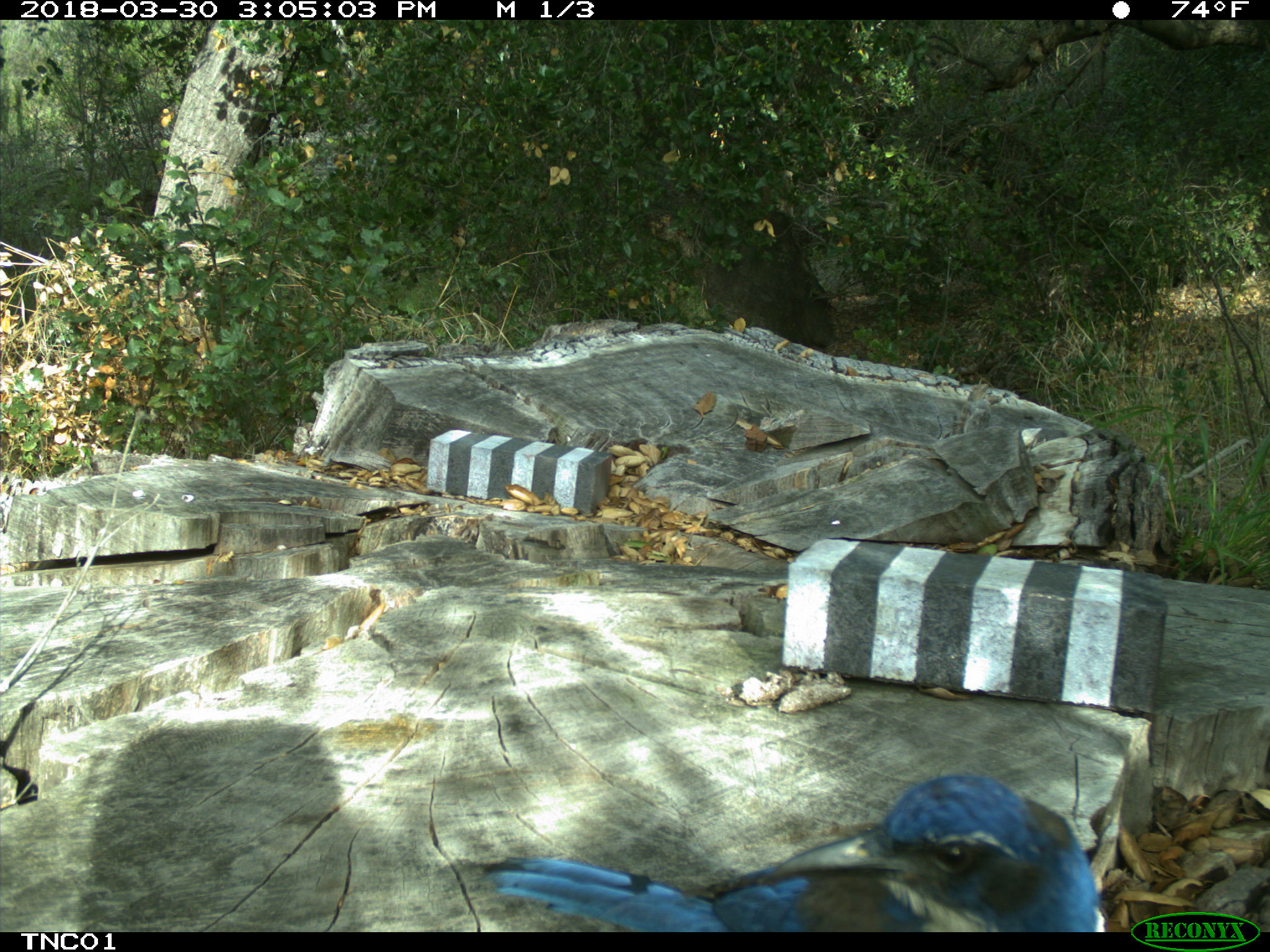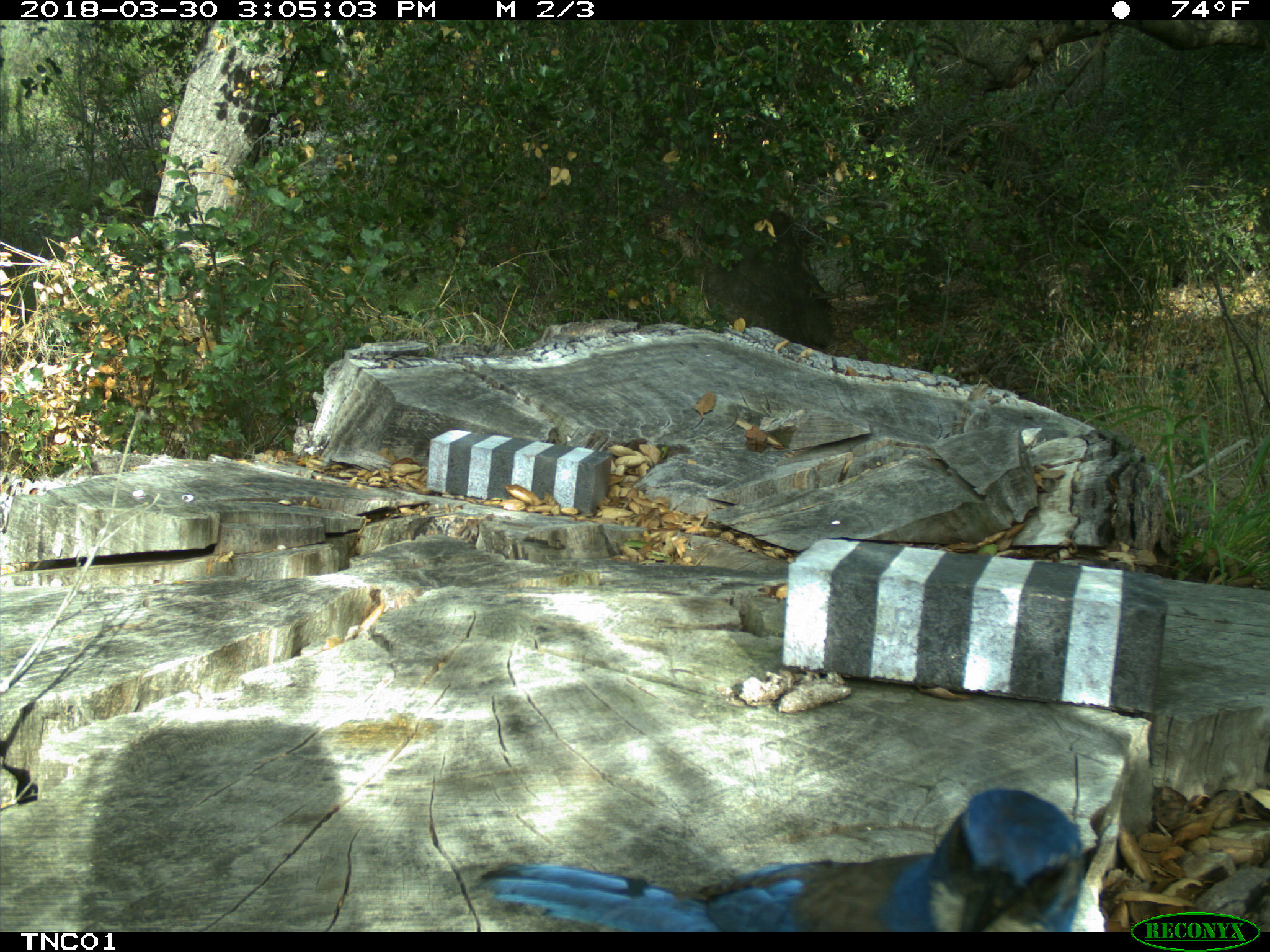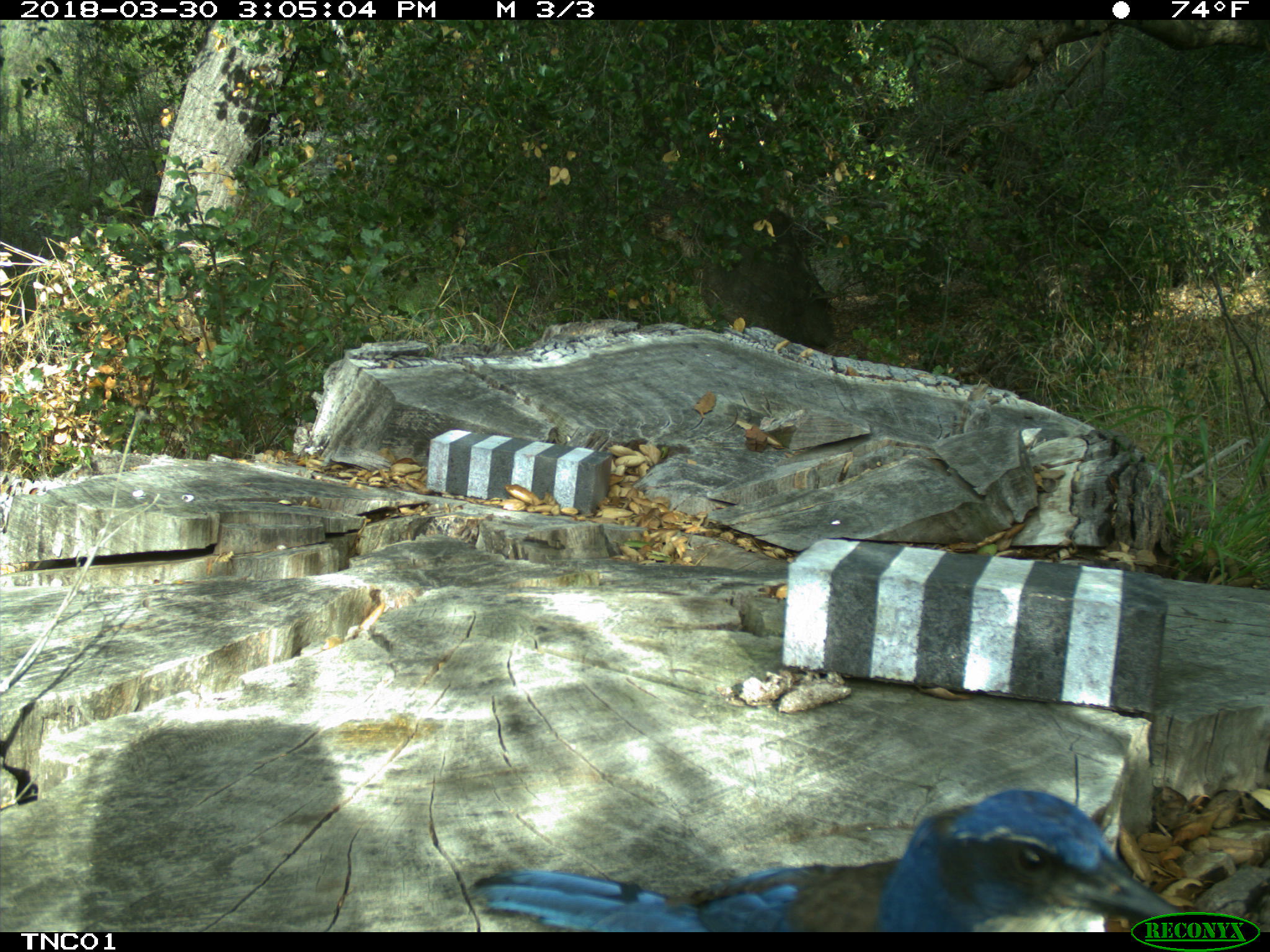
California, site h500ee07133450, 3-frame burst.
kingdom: Animalia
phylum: Chordata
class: Aves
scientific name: Aves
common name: bird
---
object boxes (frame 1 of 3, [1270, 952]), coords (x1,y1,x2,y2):
bird: (484,775,1096,932)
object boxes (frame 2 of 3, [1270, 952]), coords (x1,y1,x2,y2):
bird: (476,788,1084,931)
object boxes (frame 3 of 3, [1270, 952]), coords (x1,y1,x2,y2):
bird: (474,790,1178,932)